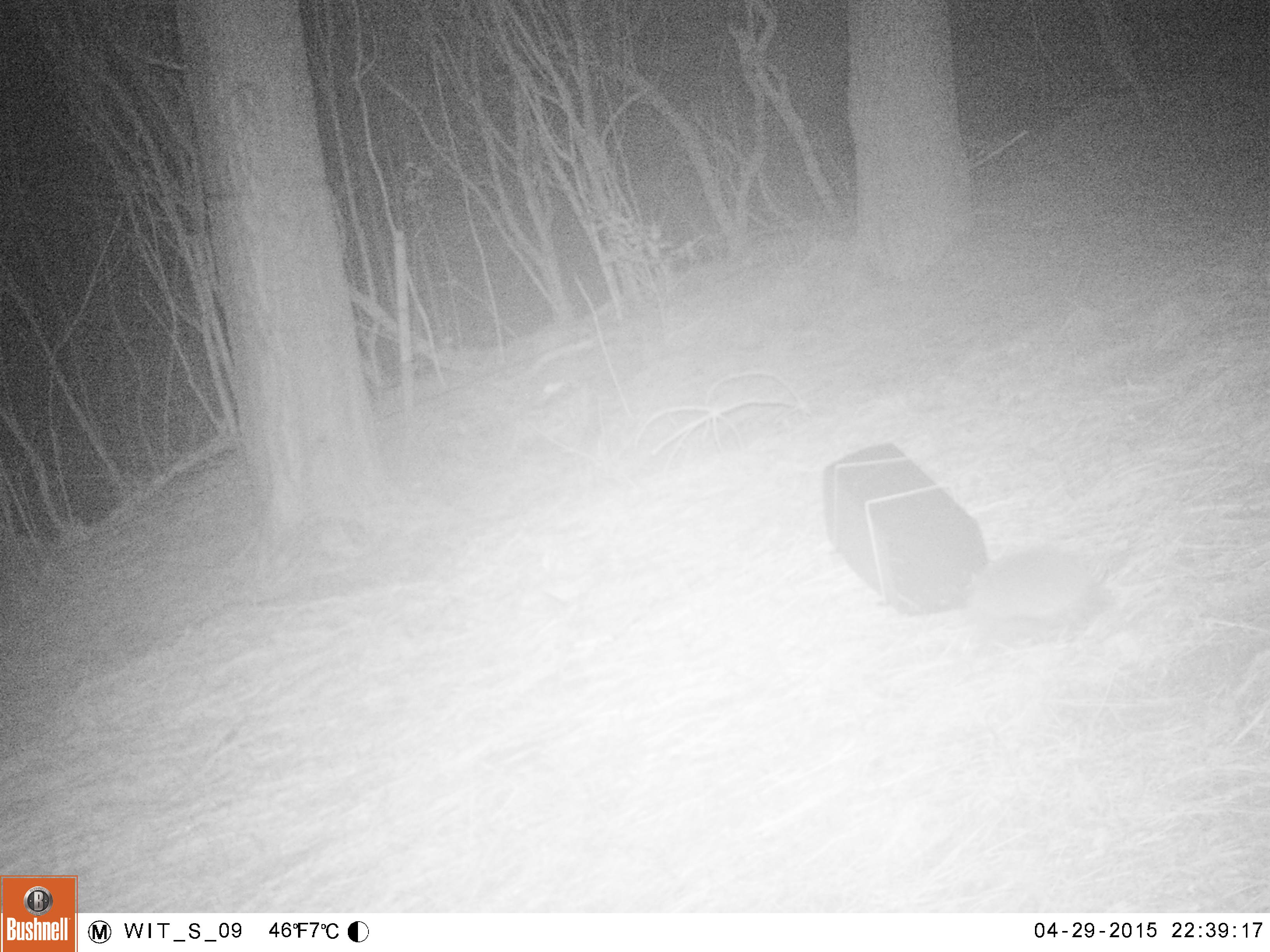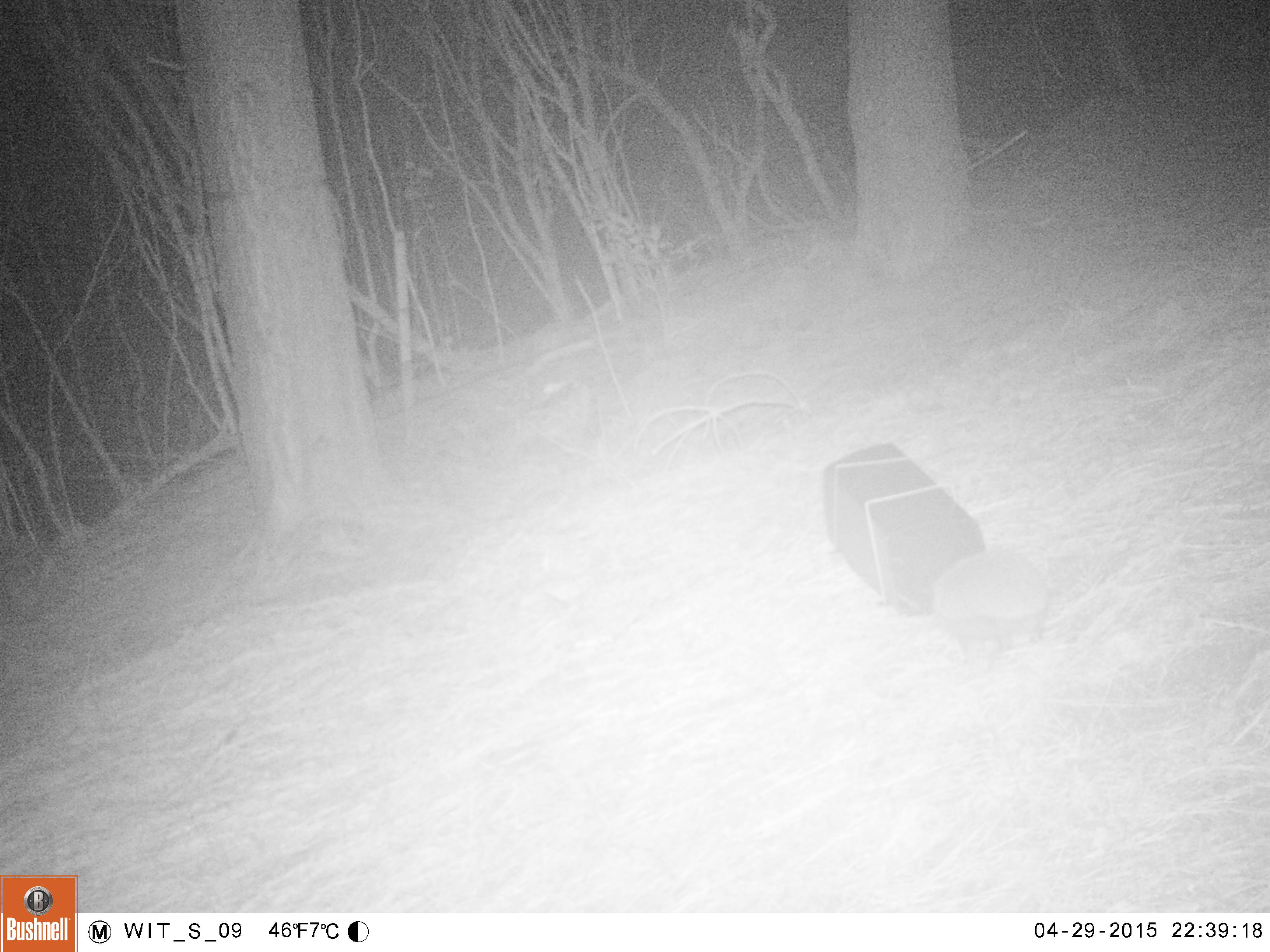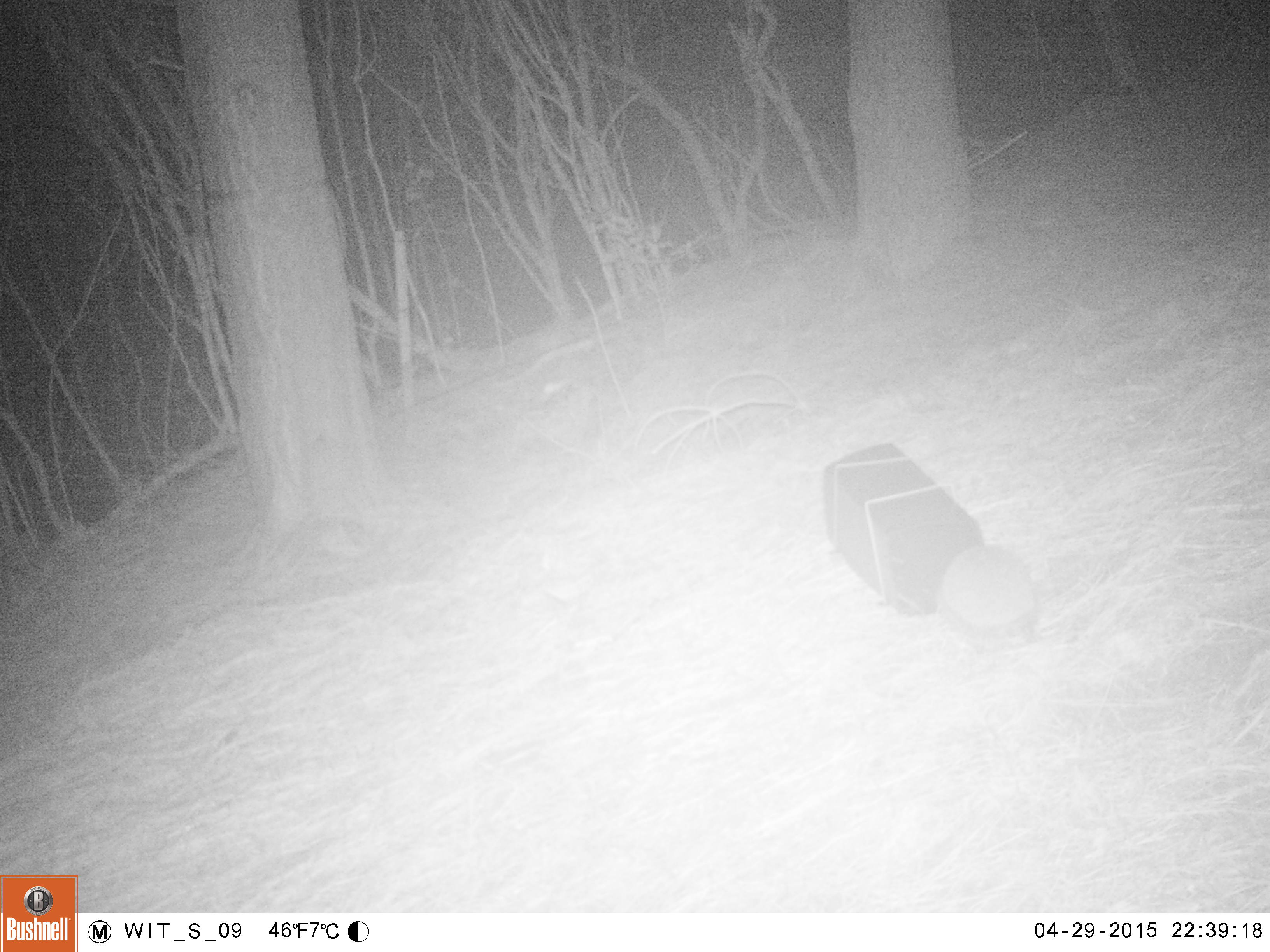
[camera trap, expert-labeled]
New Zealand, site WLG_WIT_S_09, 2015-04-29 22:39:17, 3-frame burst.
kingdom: Animalia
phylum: Chordata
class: Mammalia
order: Eulipotyphla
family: Erinaceidae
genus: Erinaceus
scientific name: Erinaceus europaeus europaeus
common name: european hedgehog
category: hedgehog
Hedgehog (european hedgehog) (Erinaceus europaeus europaeus).